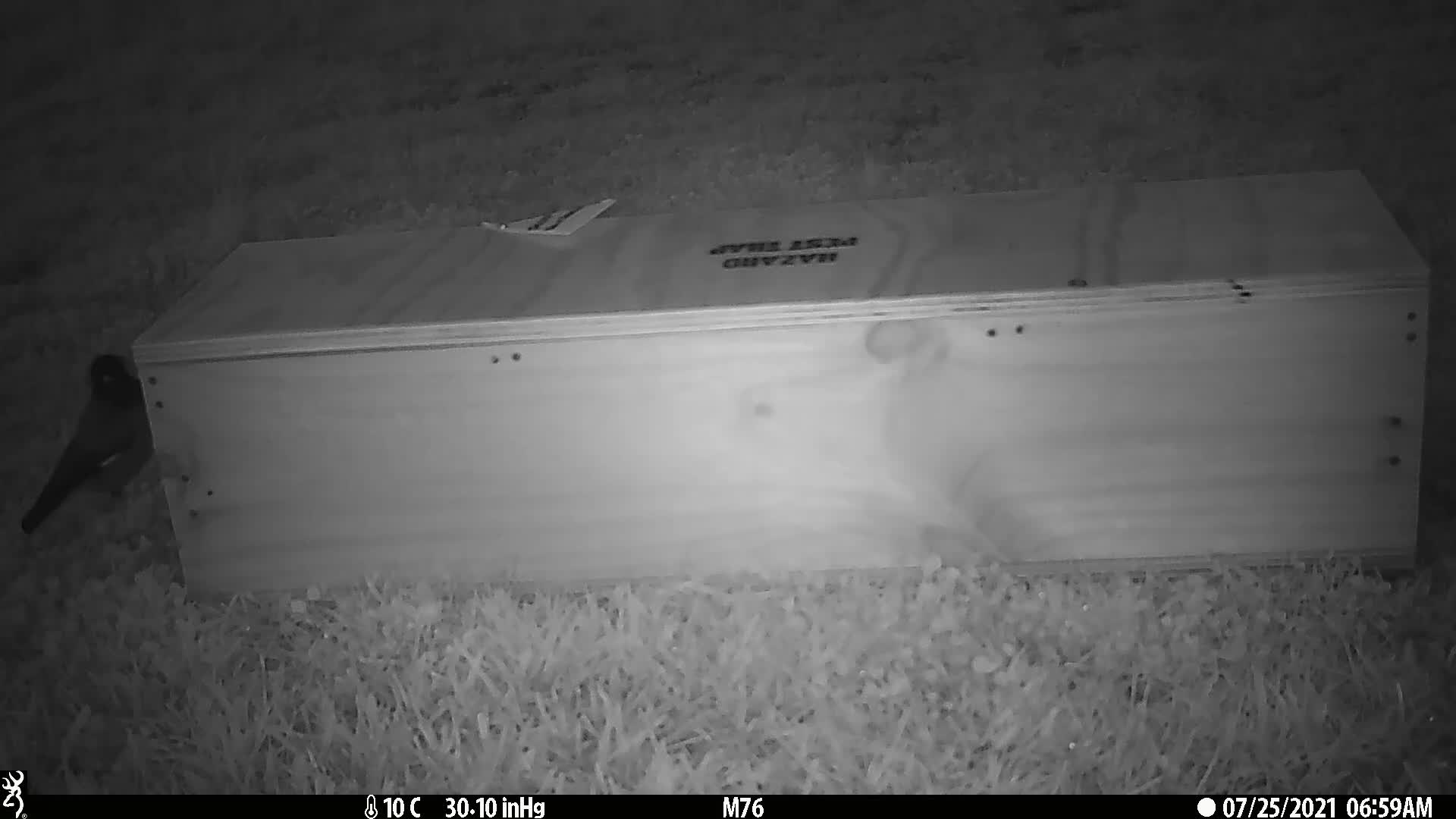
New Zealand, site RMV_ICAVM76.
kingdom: Animalia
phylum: Chordata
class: Aves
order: Passeriformes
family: Sturnidae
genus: Acridotheres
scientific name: Acridotheres tristis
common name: common myna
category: myna